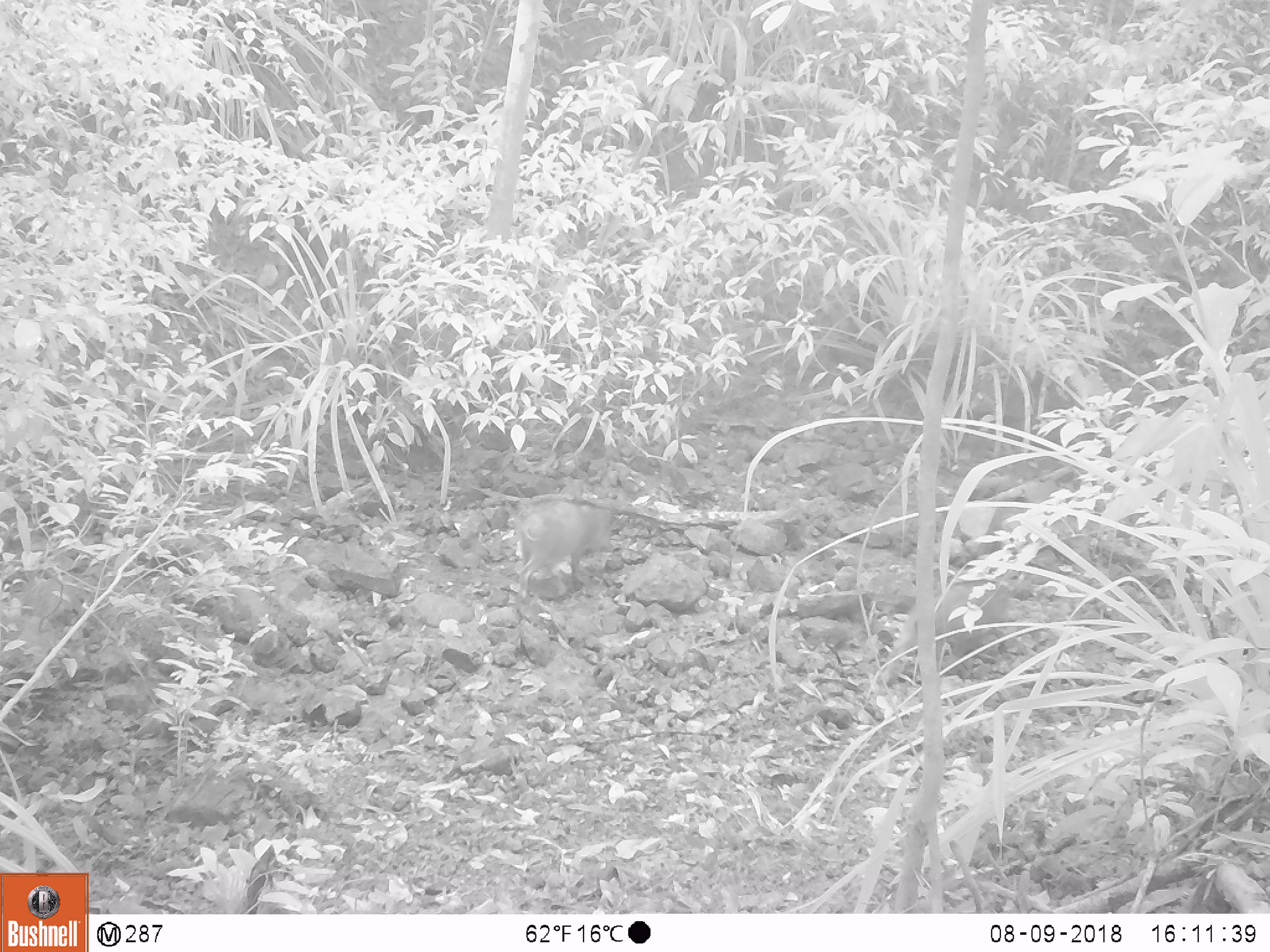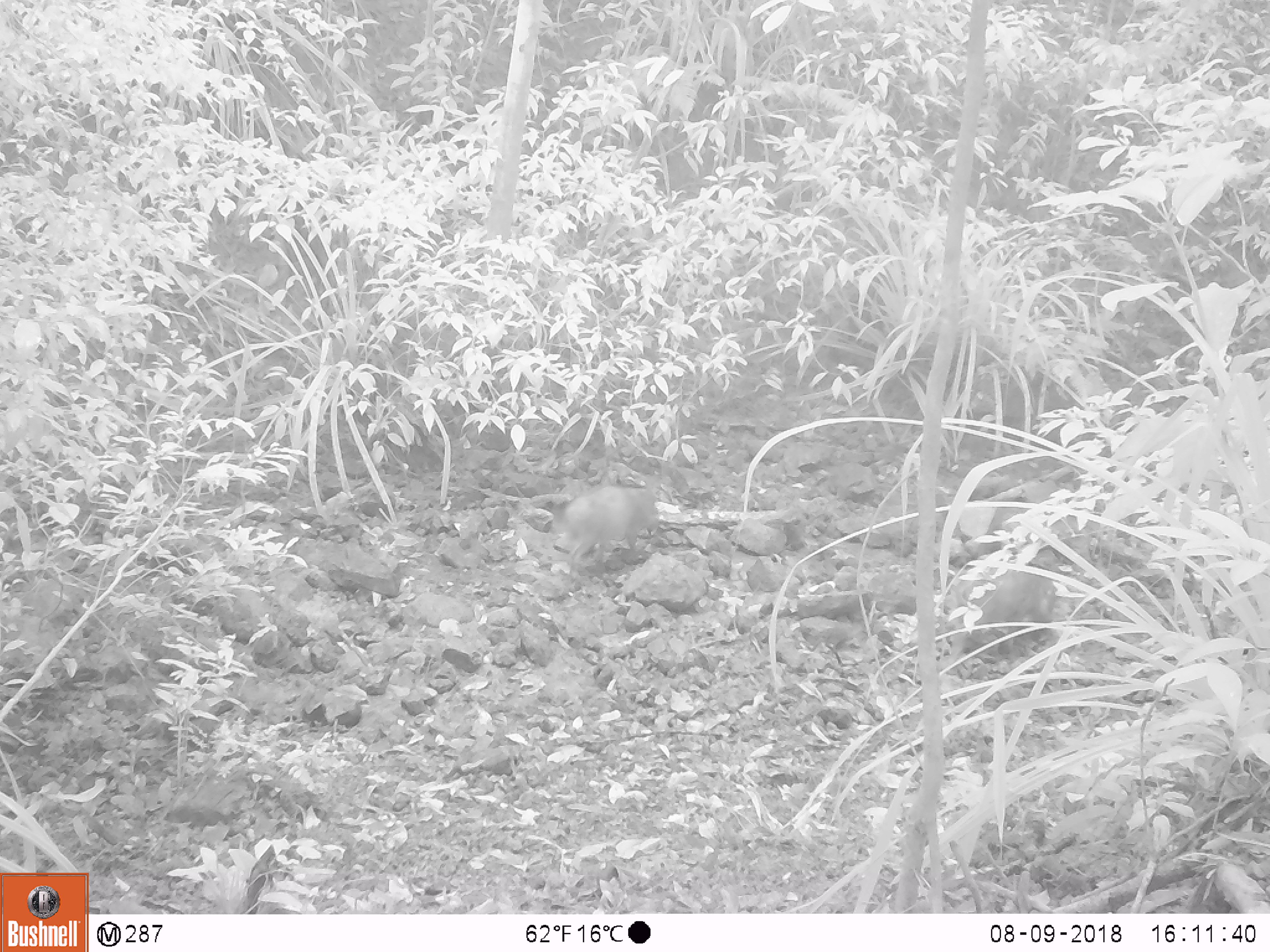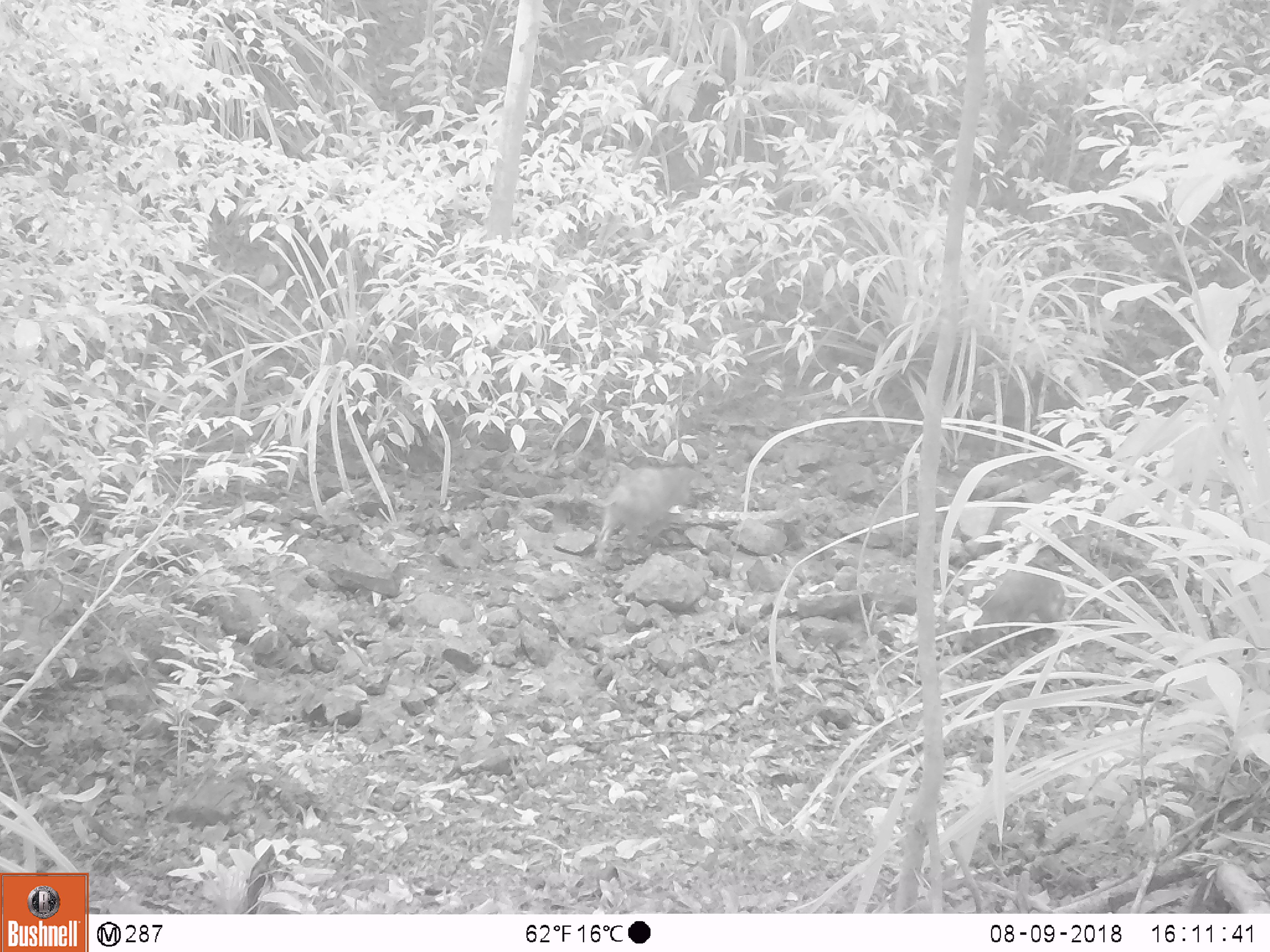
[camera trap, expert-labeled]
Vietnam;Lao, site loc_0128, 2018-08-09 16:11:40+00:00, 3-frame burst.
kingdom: Animalia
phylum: Chordata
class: Mammalia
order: Artiodactyla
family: Suidae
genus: Sus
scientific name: Sus scrofa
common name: eurasian wild pig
Eurasian wild pig (Sus scrofa). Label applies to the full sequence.